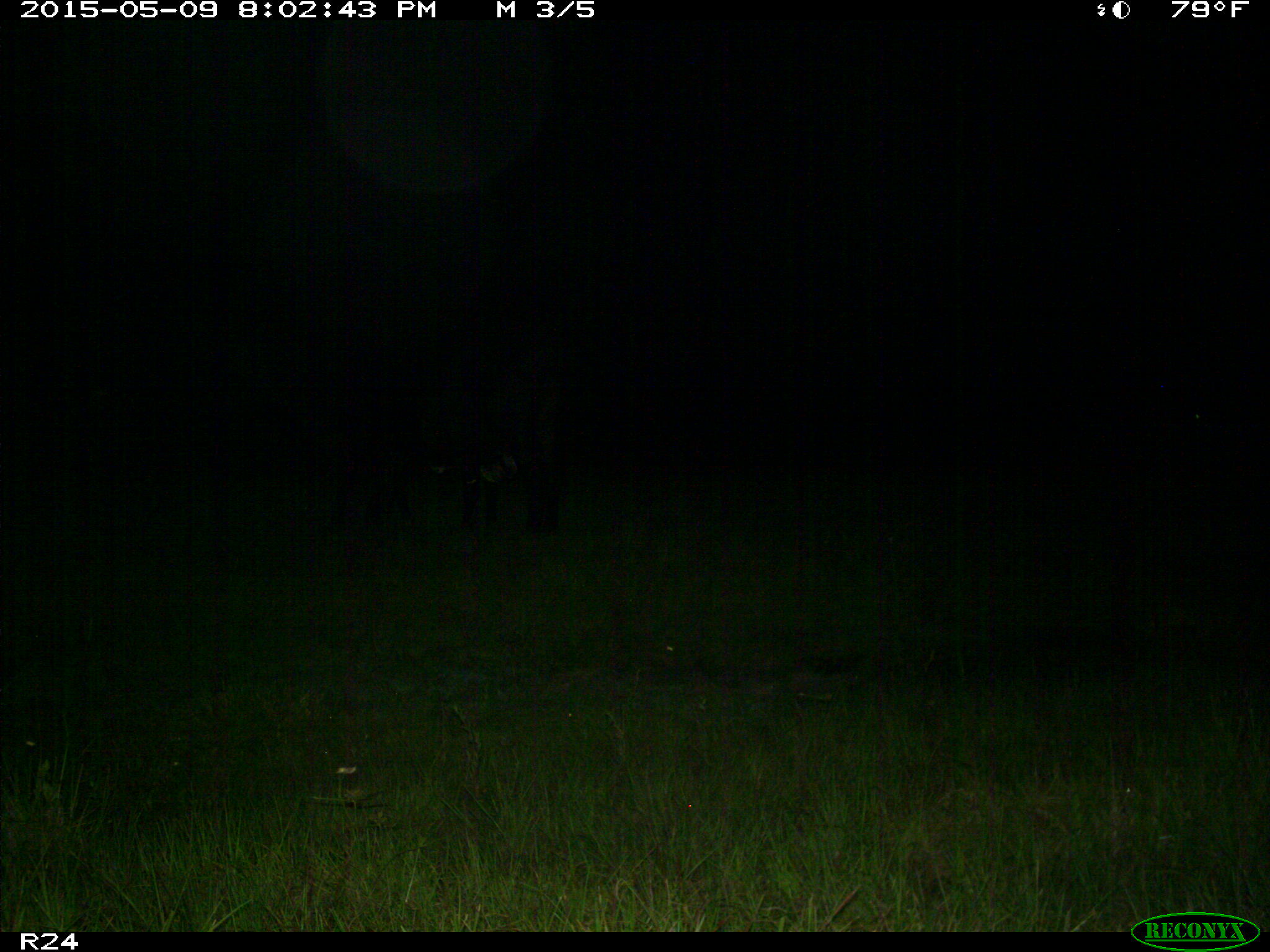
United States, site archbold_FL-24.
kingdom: Animalia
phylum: Chordata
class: Mammalia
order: Artiodactyla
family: Bovidae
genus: Bos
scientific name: Bos taurus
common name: domestic cow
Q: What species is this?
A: Bos taurus (domestic cow).